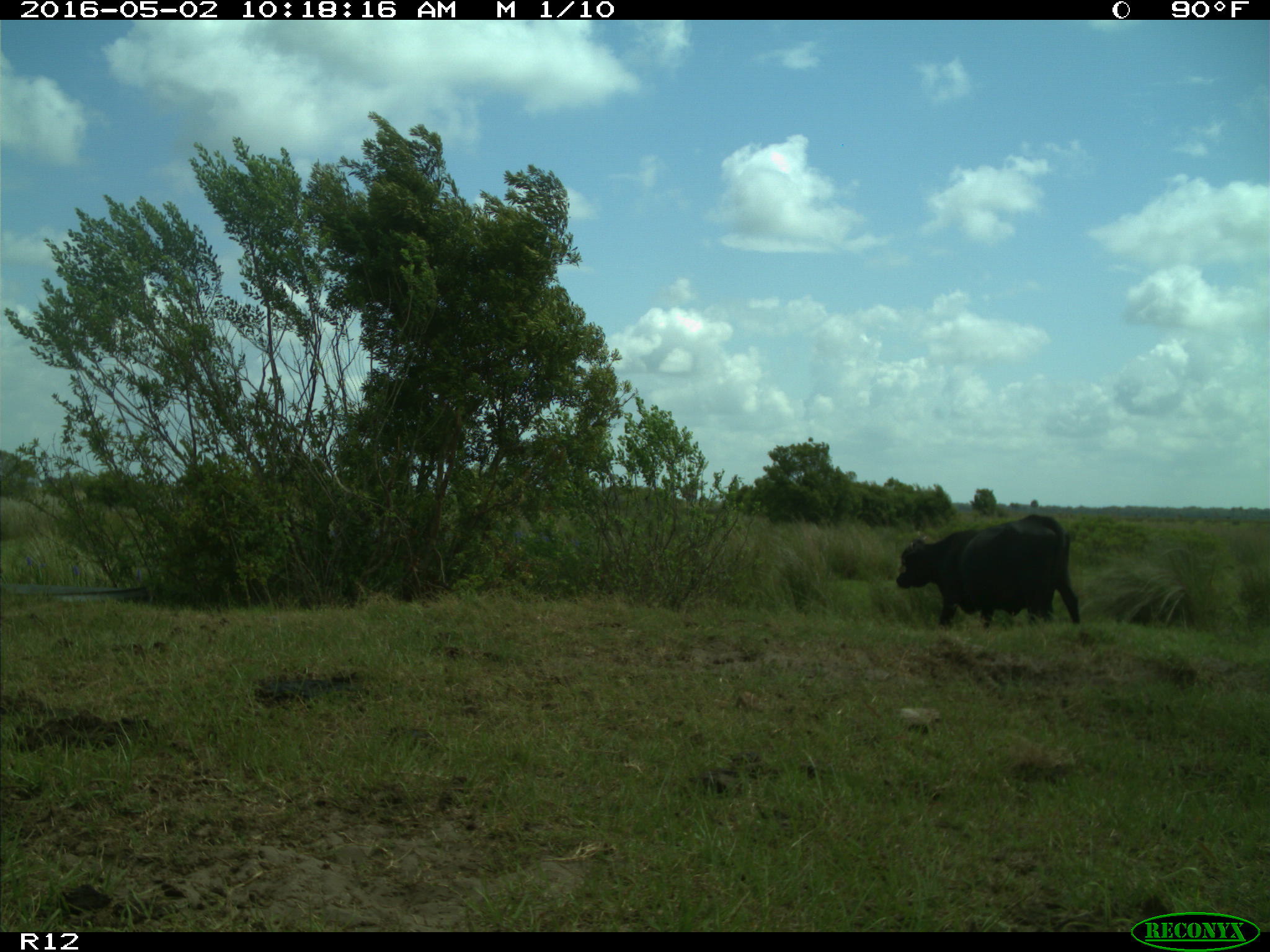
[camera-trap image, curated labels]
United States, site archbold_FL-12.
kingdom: Animalia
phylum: Chordata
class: Mammalia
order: Artiodactyla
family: Bovidae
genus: Bos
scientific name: Bos taurus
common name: domestic cow